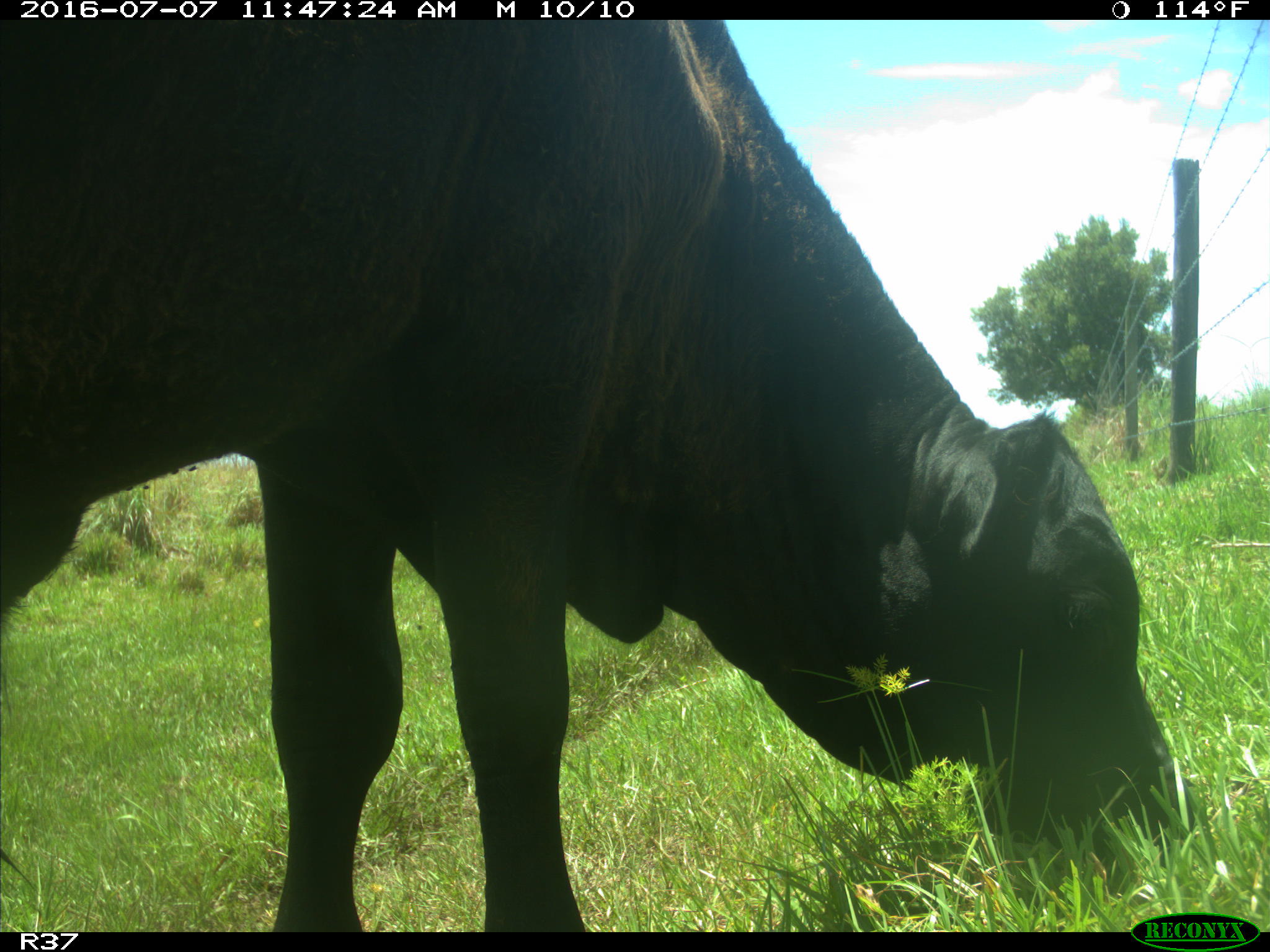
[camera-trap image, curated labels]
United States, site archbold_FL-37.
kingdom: Animalia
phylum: Chordata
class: Mammalia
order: Artiodactyla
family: Bovidae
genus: Bos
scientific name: Bos taurus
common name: domestic cow